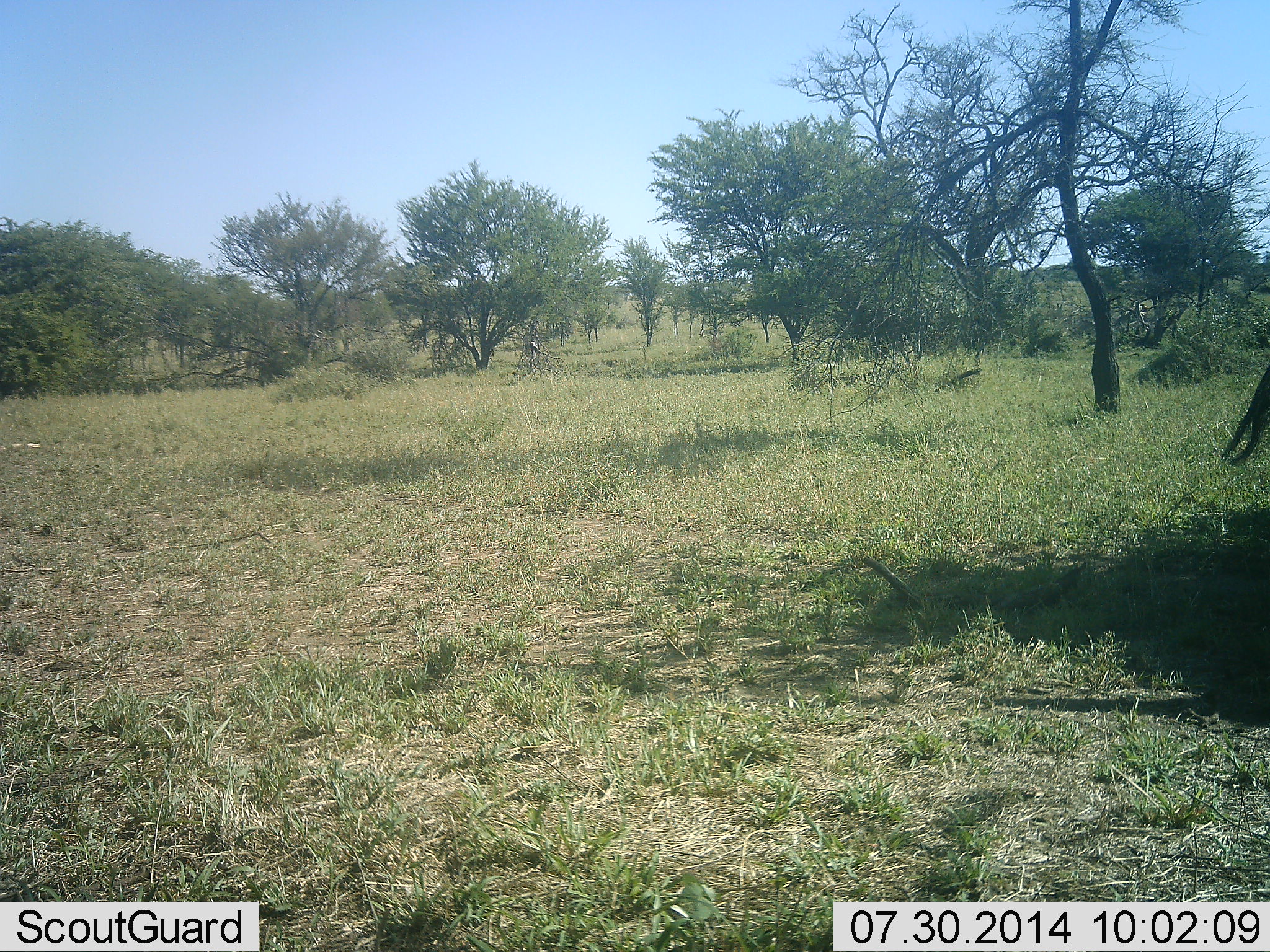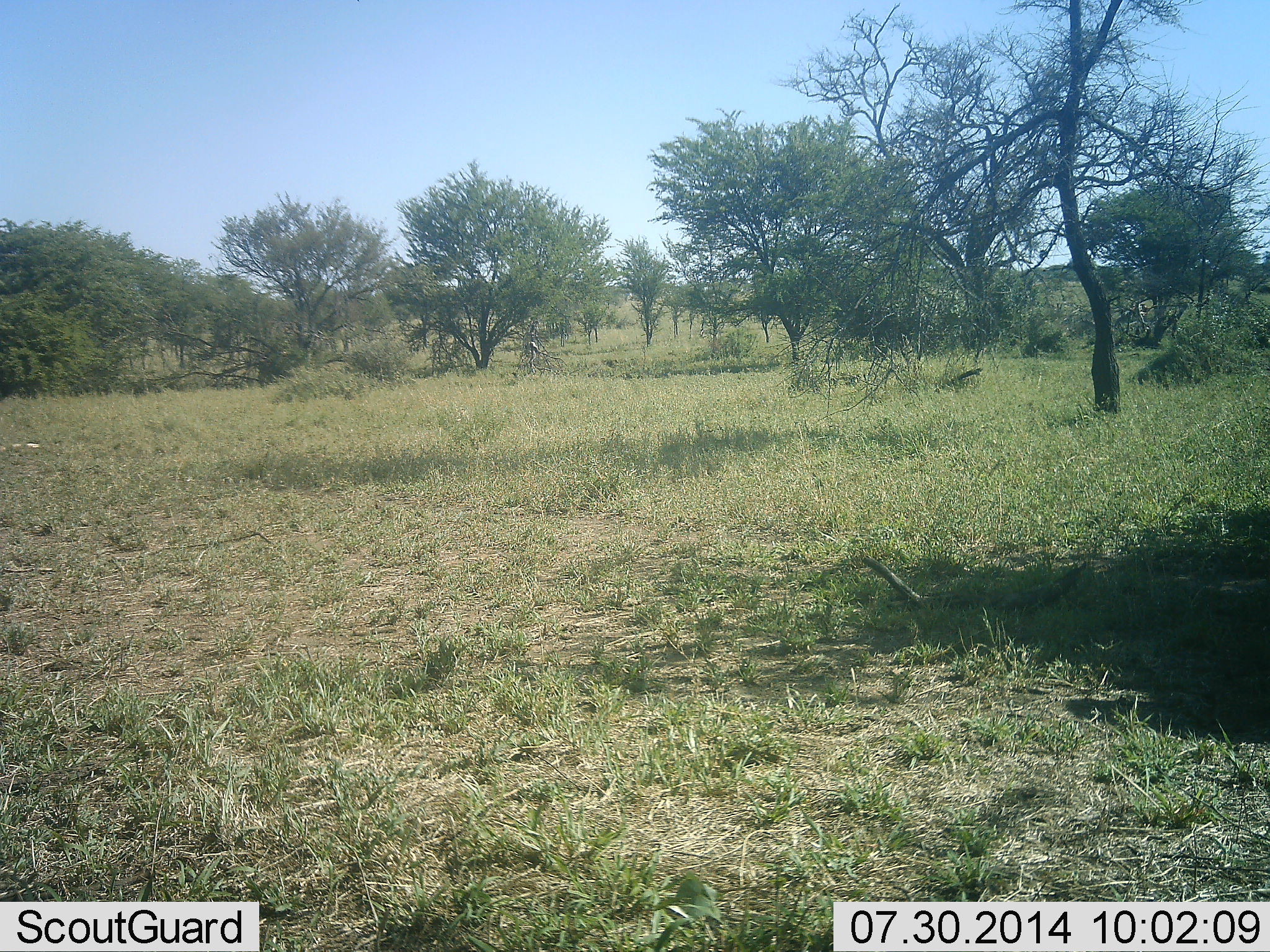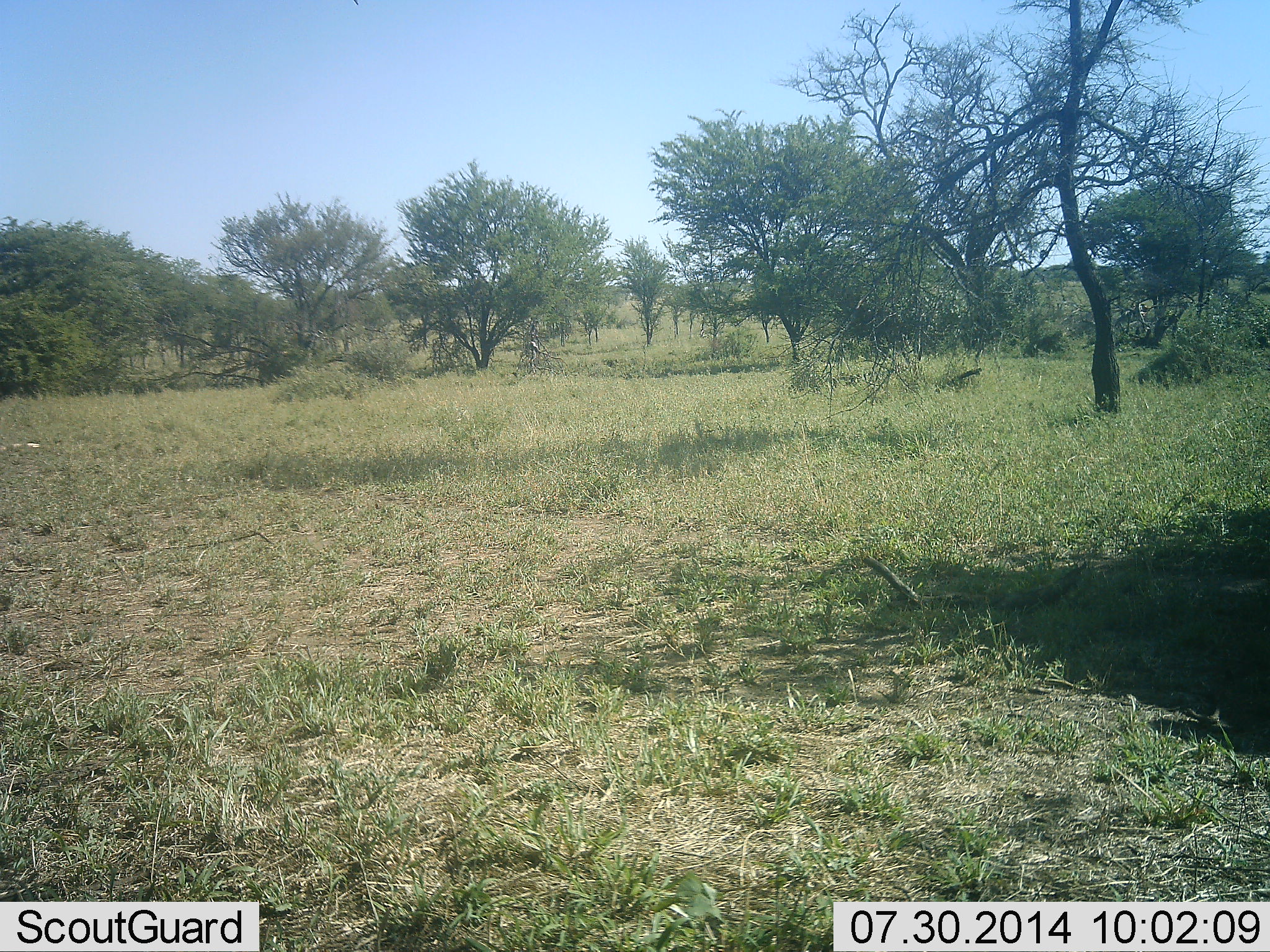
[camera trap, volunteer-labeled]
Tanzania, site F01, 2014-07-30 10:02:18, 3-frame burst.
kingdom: Animalia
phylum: Chordata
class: Mammalia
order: Artiodactyla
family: Bovidae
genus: Connochaetes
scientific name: Connochaetes taurinus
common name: blue wildebeest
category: wildebeest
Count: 1.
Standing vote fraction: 75%.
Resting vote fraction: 0%.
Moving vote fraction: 25%.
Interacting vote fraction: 0%.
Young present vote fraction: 0%.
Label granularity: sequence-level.